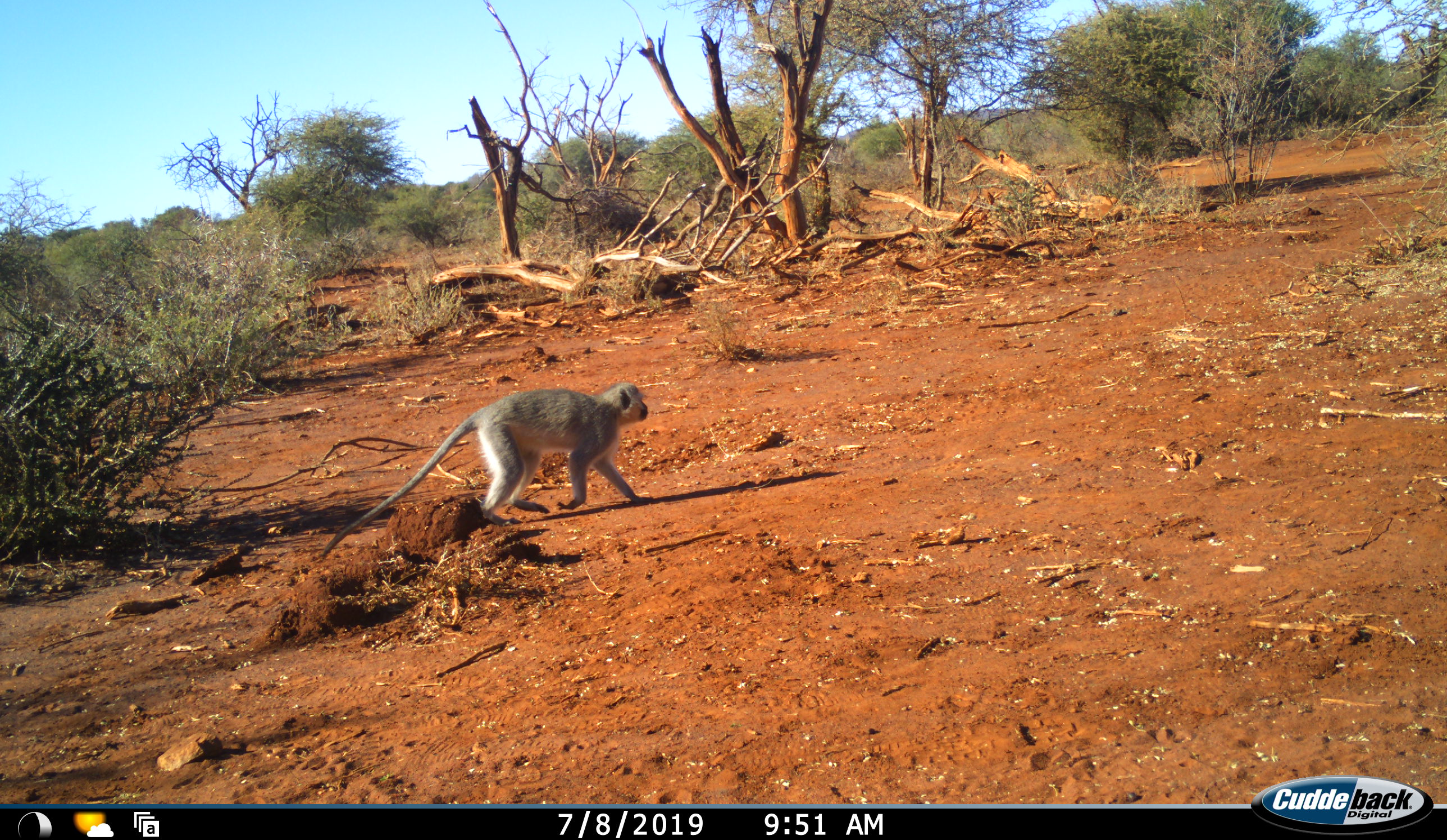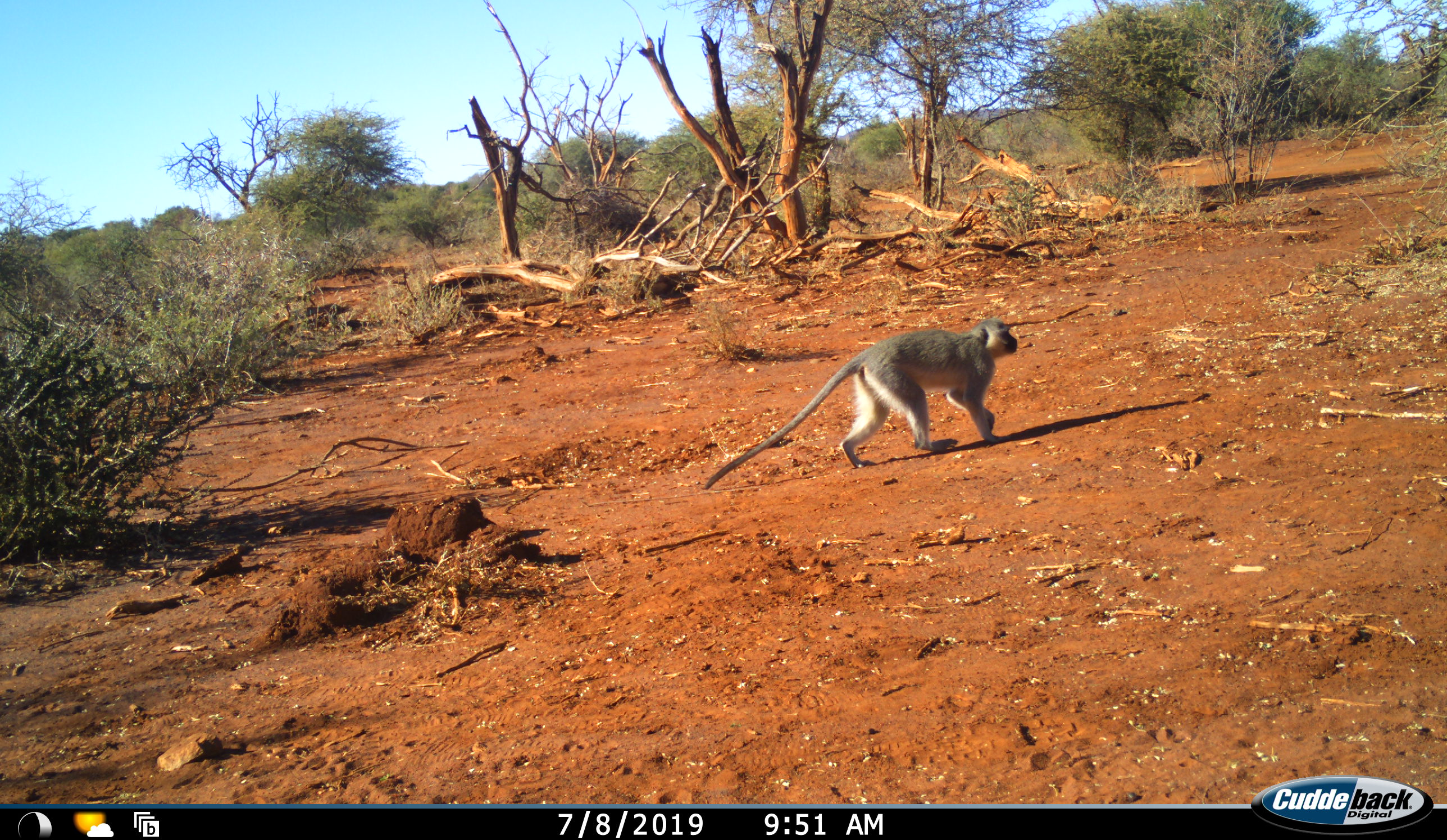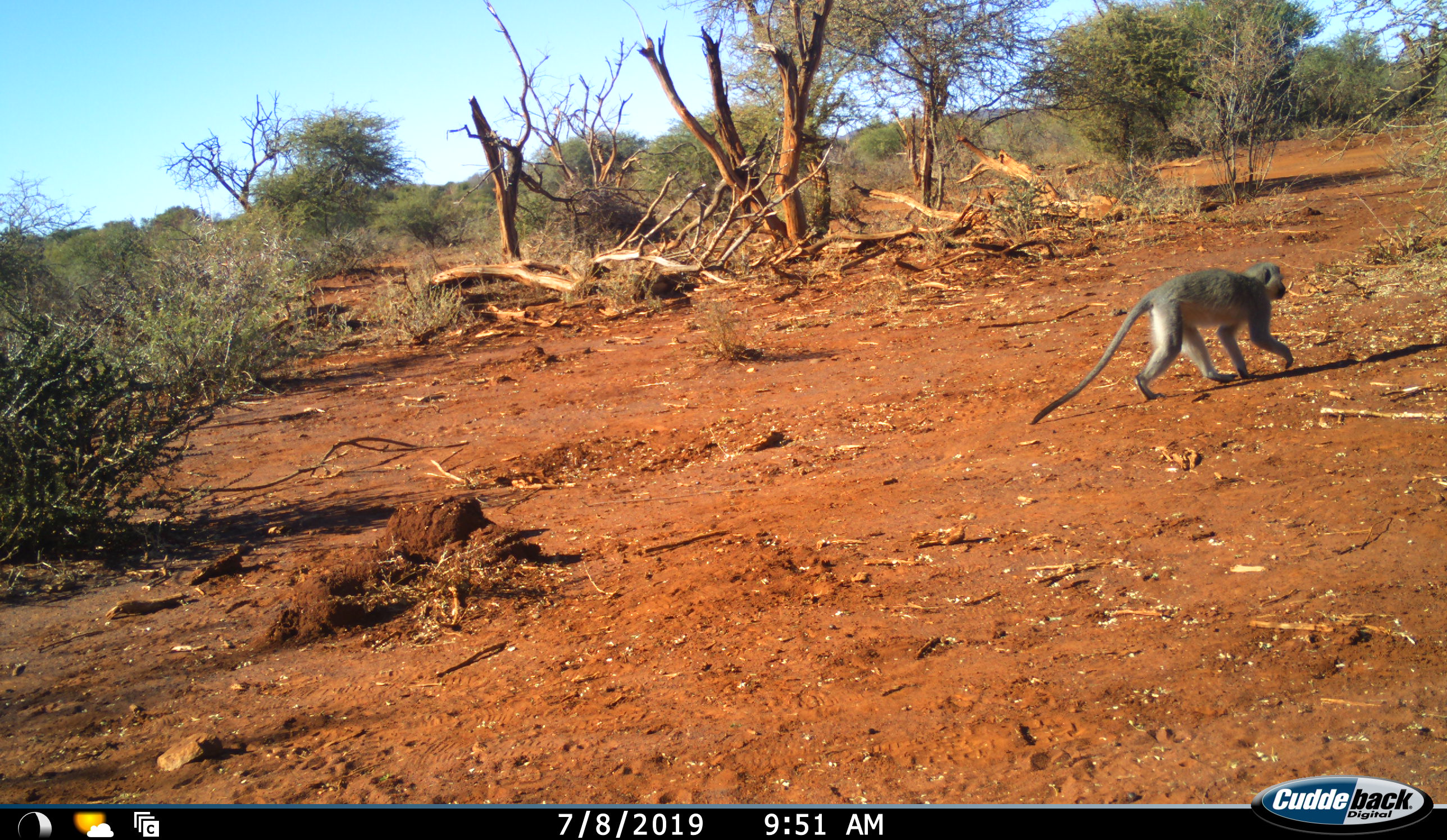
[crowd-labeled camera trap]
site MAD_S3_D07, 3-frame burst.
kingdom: Animalia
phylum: Chordata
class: Mammalia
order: Primates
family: Cercopithecidae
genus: Chlorocebus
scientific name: Chlorocebus pygerythrus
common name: vervet monkey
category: monkeyvervet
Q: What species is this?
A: Monkeyvervet (vervet monkey) (Chlorocebus pygerythrus).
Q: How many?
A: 1.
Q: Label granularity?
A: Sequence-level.